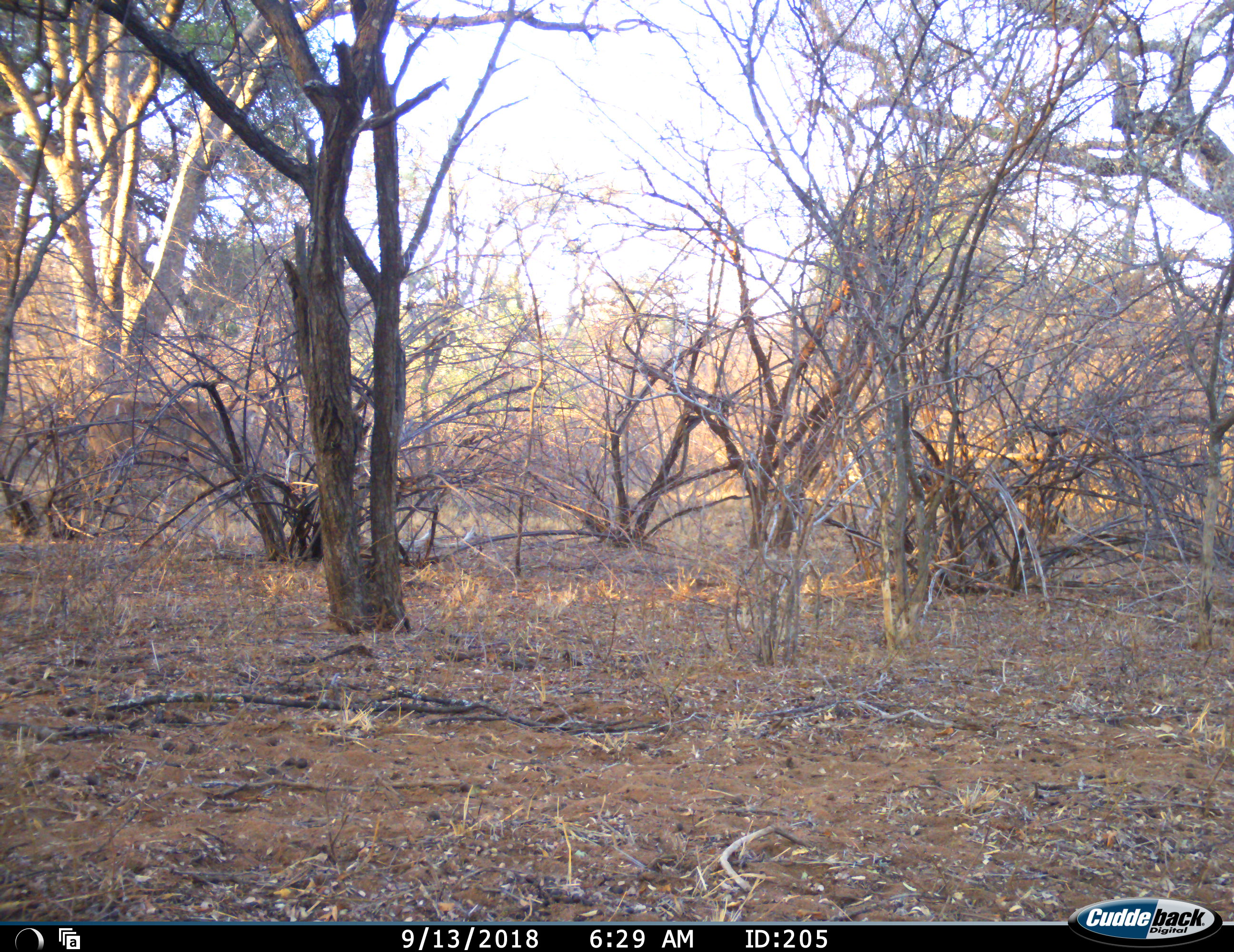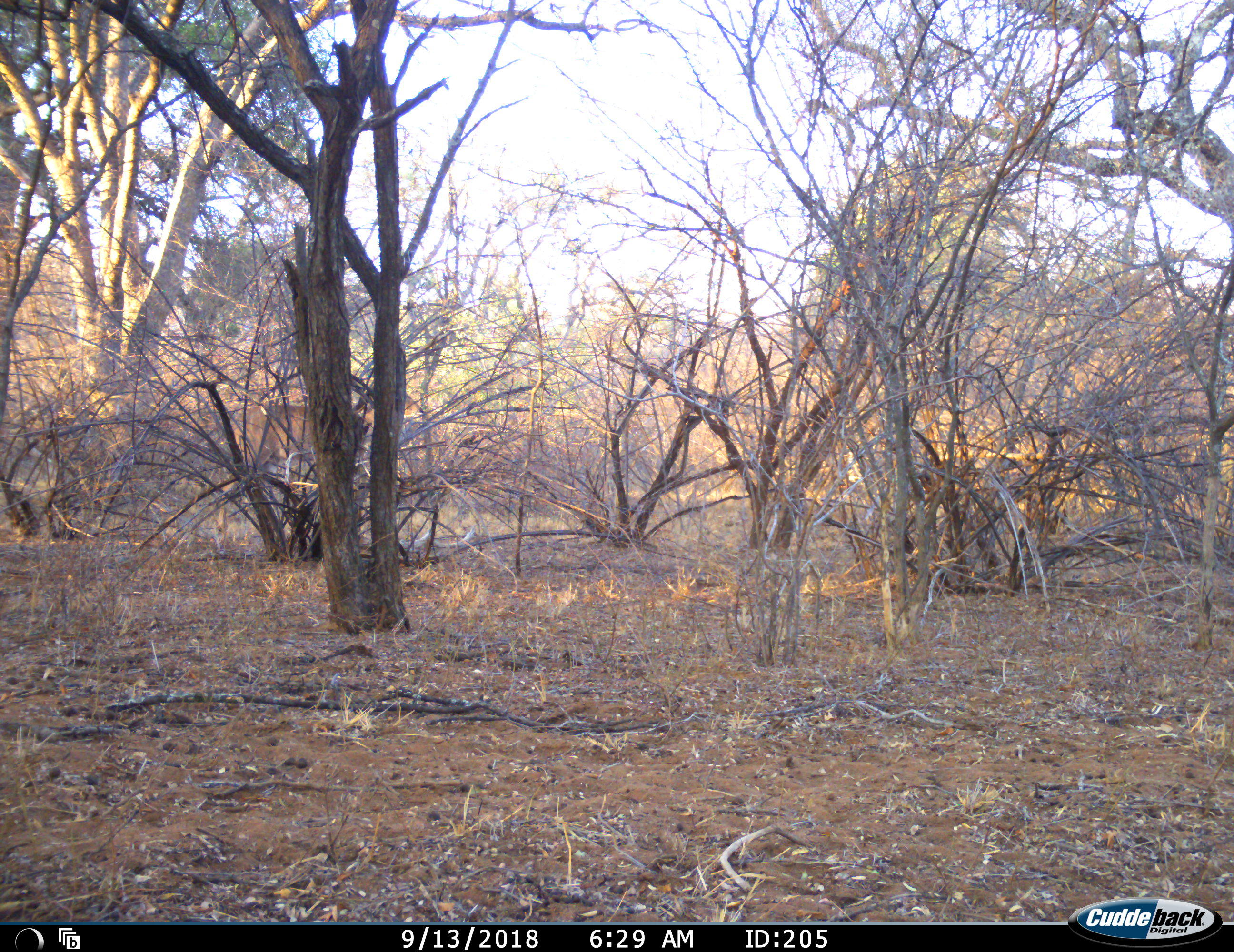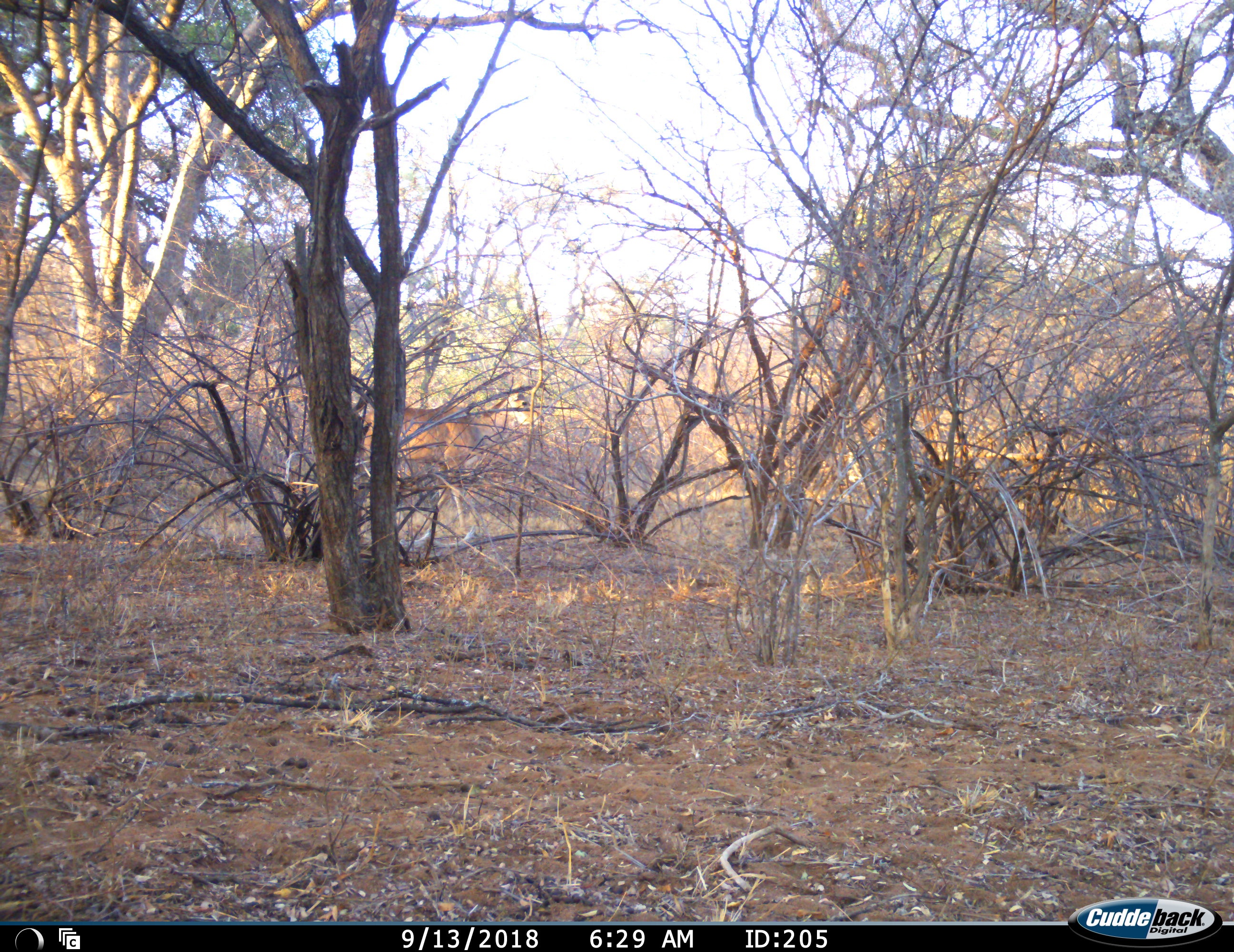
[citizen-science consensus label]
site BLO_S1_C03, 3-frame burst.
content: unidentified animal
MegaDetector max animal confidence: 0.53